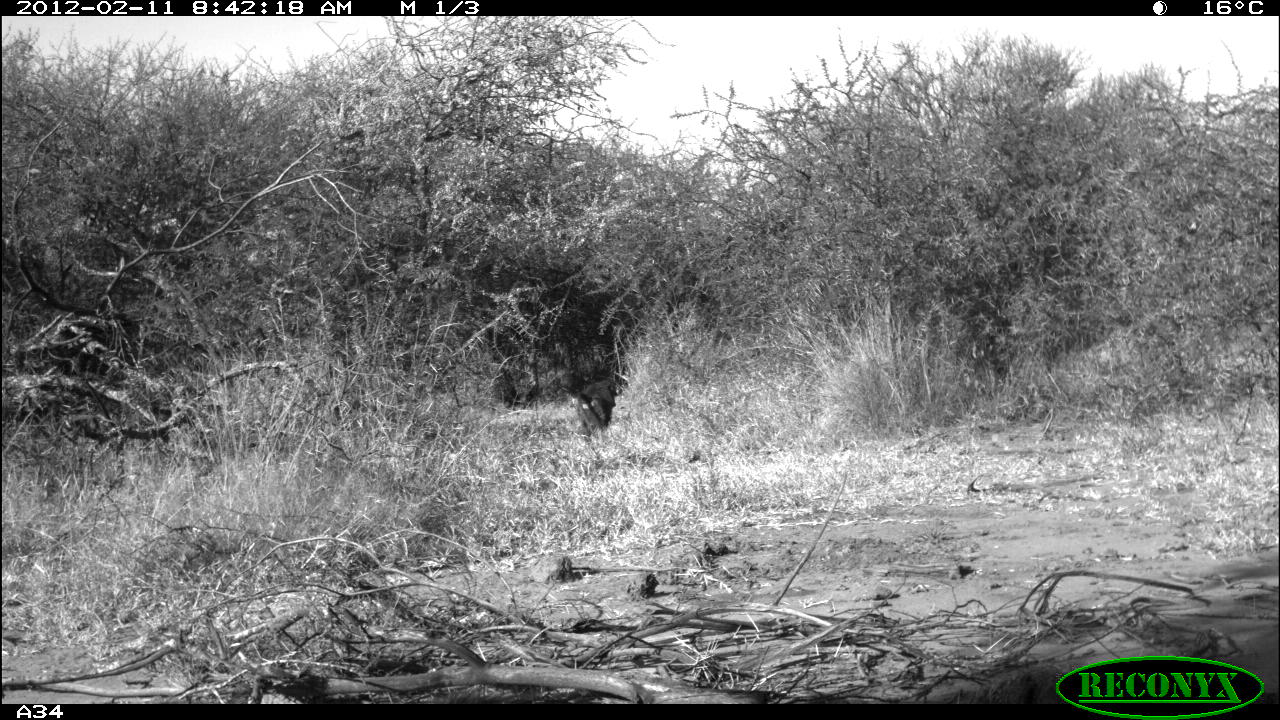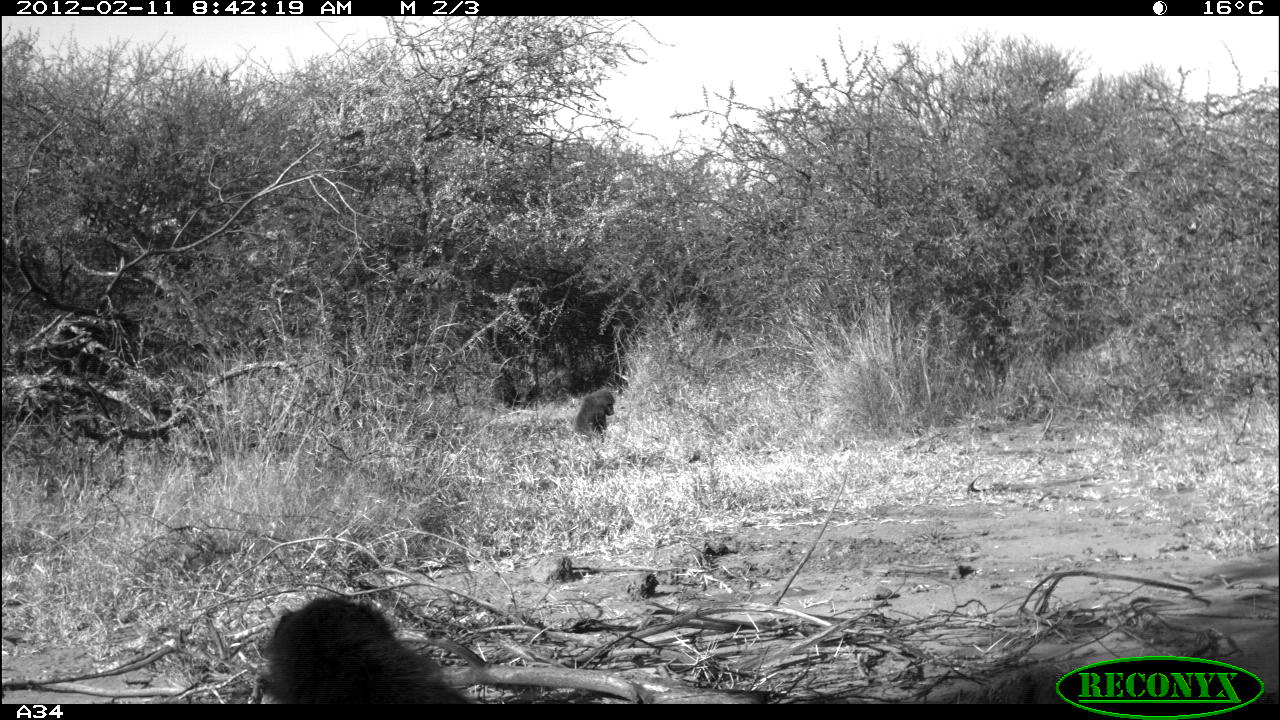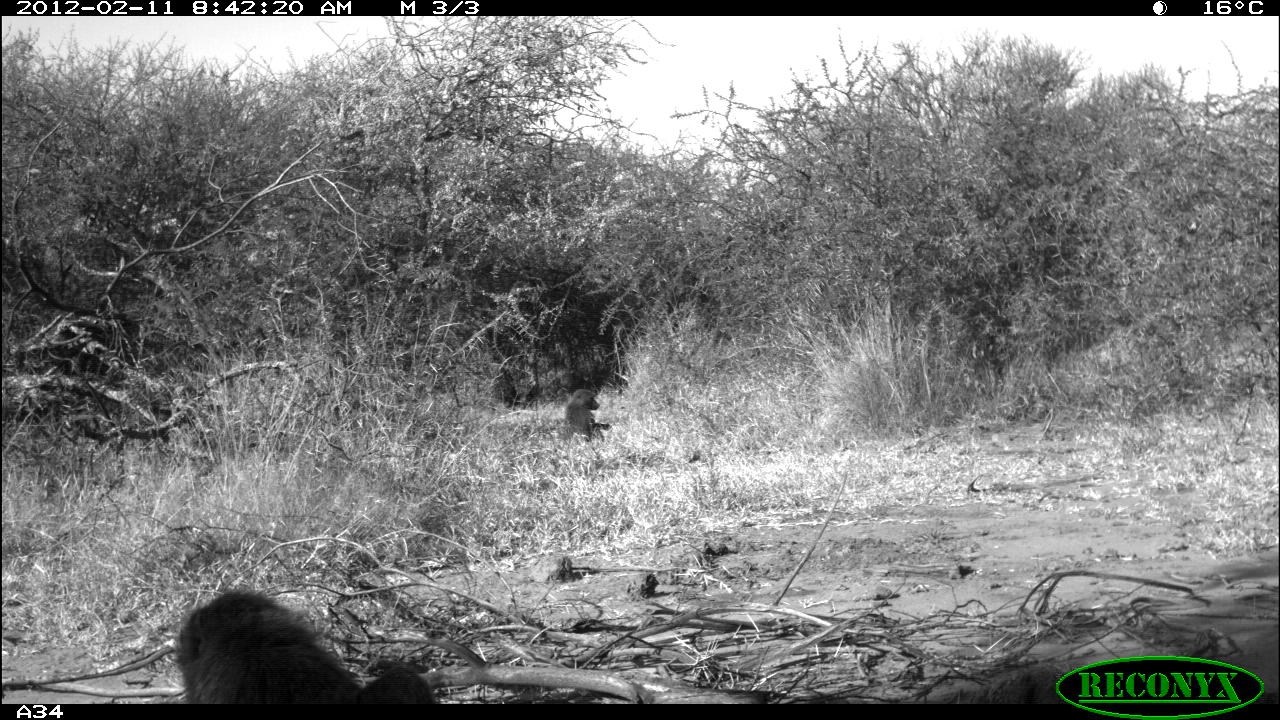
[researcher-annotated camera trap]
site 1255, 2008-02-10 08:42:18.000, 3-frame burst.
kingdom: Animalia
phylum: Chordata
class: Mammalia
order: Primates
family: Cercopithecidae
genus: Papio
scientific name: Papio anubis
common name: olive baboon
Papio anubis (olive baboon), count 1.